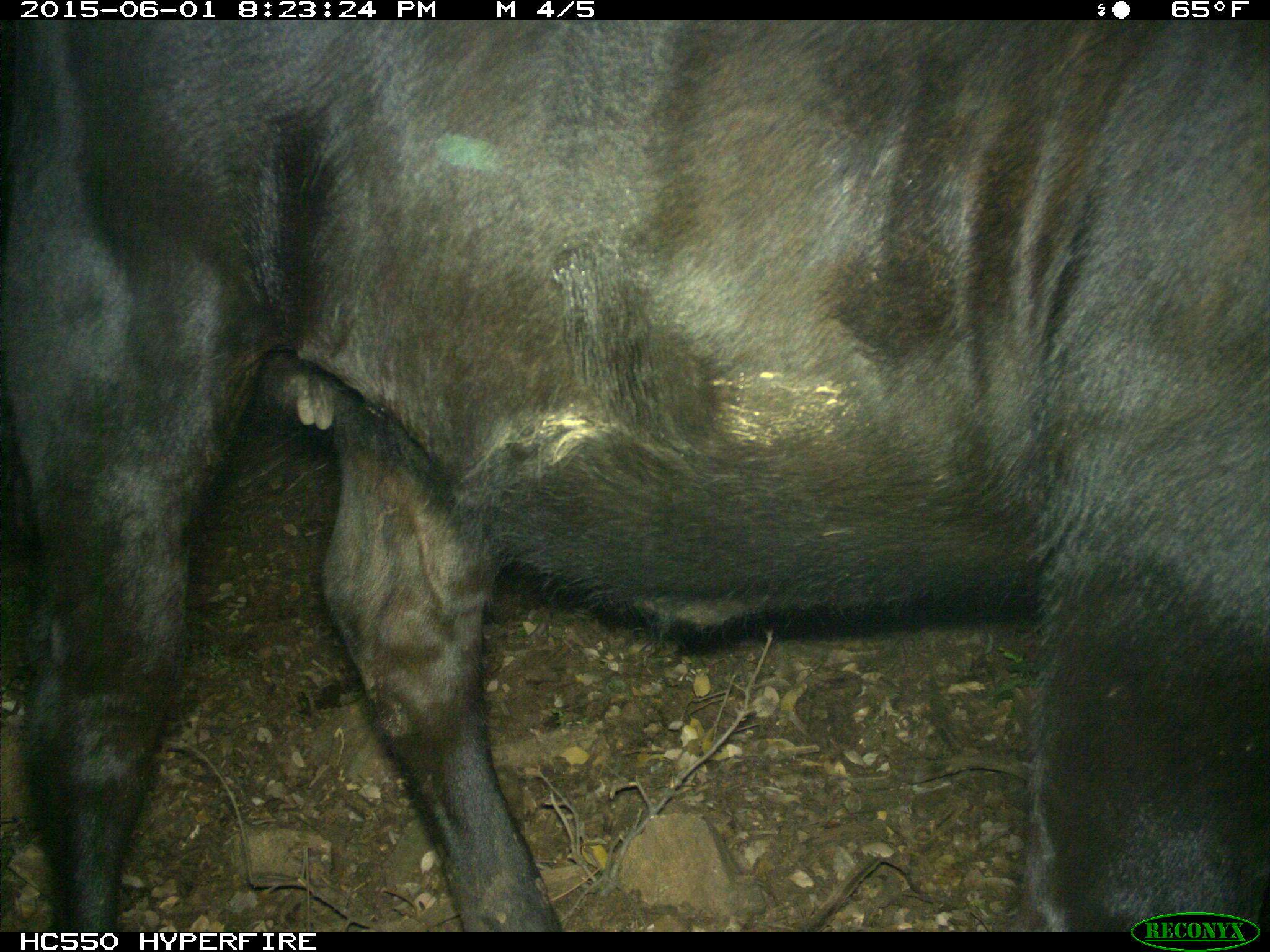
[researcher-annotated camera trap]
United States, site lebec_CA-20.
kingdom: Animalia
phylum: Chordata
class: Mammalia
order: Artiodactyla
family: Bovidae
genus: Bos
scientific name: Bos taurus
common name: domestic cow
Bos taurus (domestic cow).